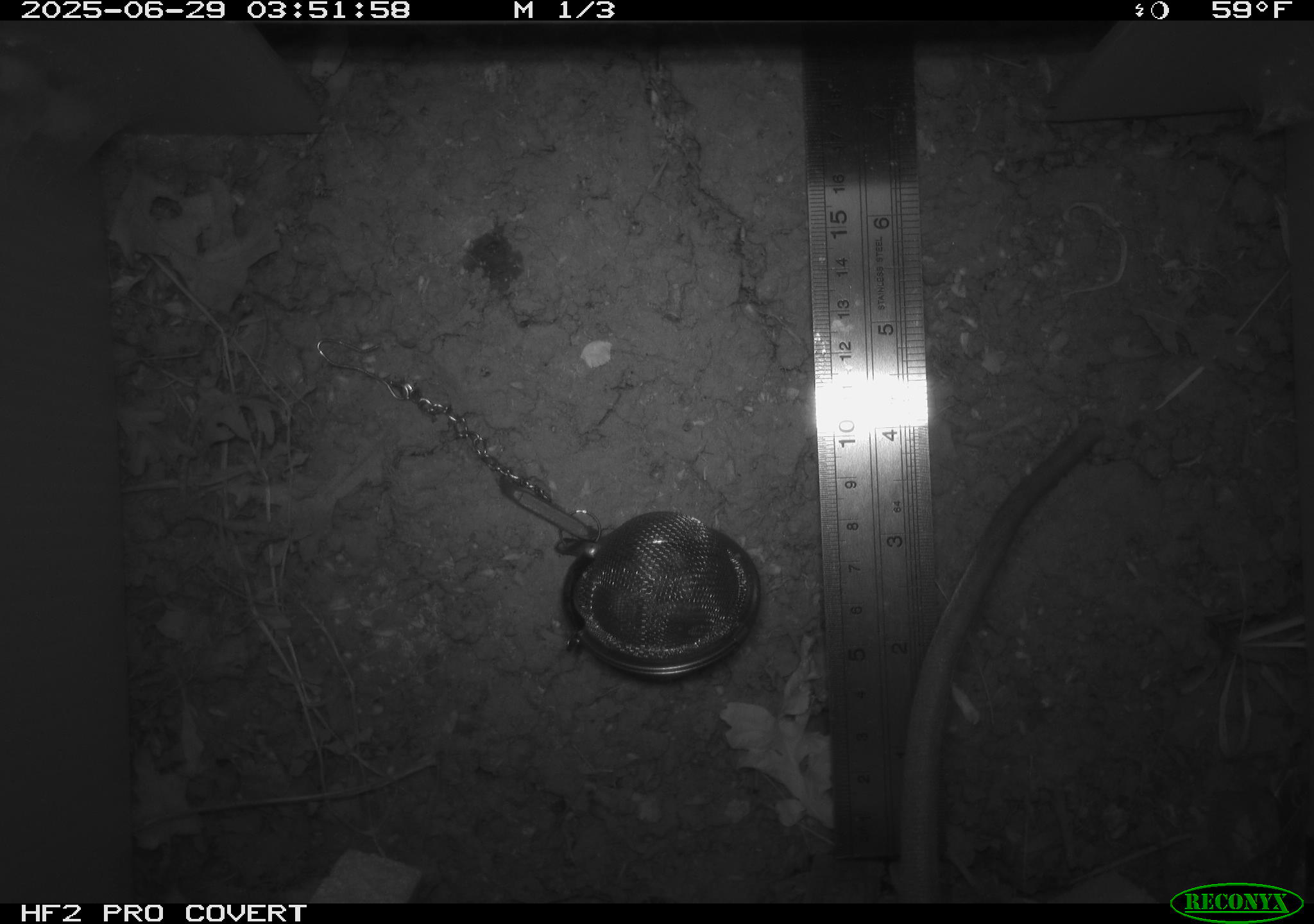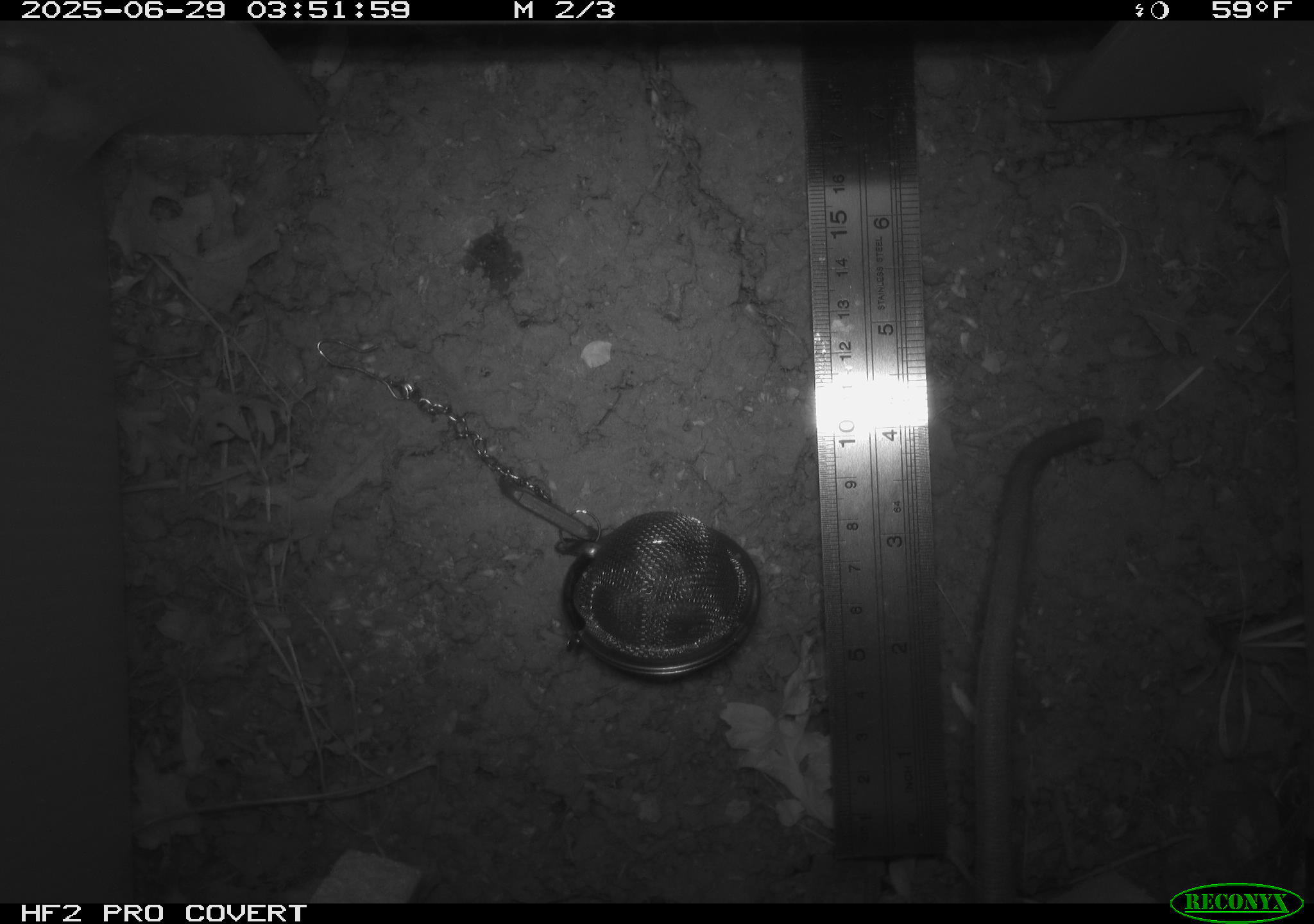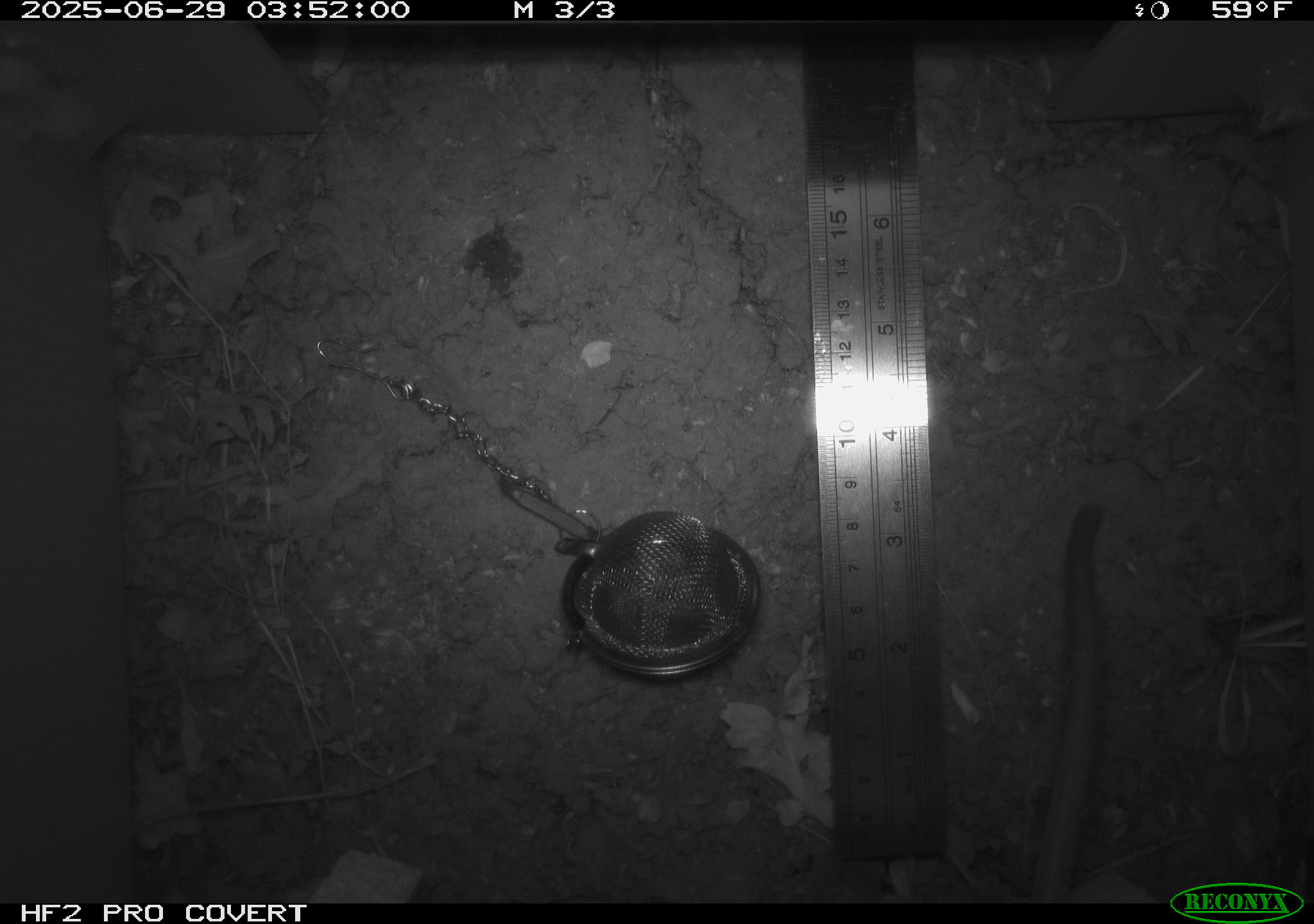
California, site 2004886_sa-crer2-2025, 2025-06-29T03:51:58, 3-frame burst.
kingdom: Animalia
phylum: Chordata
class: Mammalia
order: Rodentia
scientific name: Rodentia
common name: rodent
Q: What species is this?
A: Rodent (Rodentia).